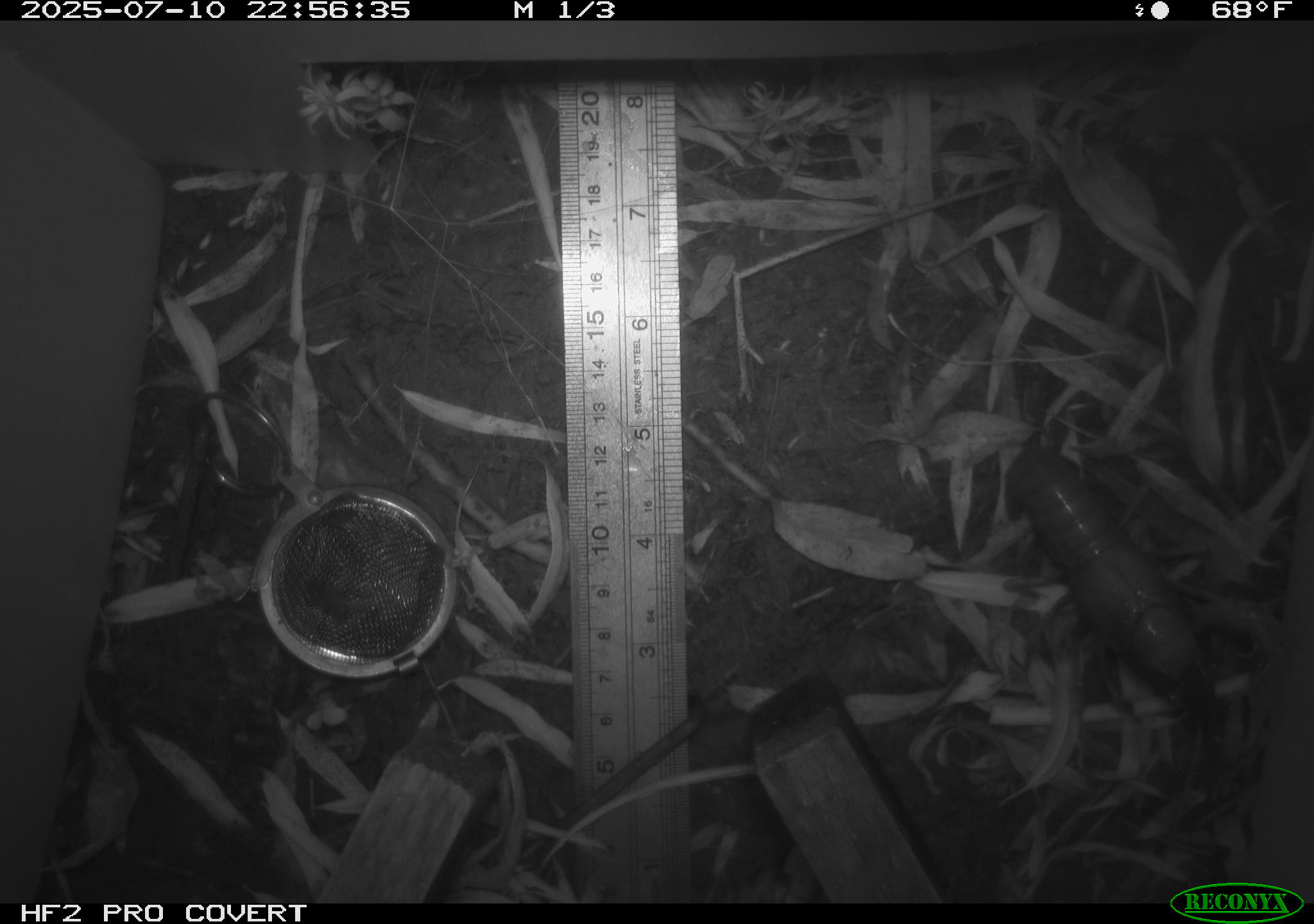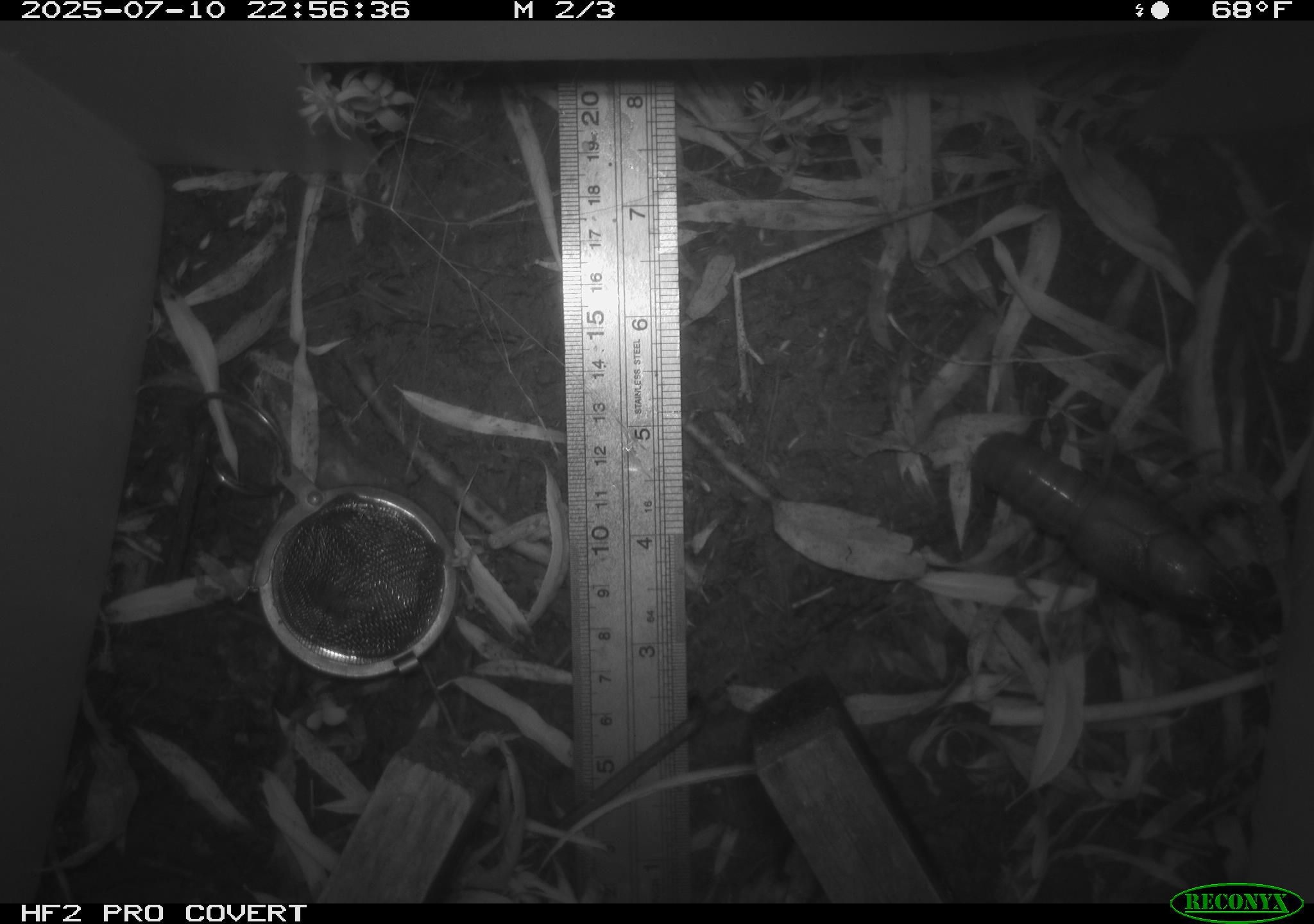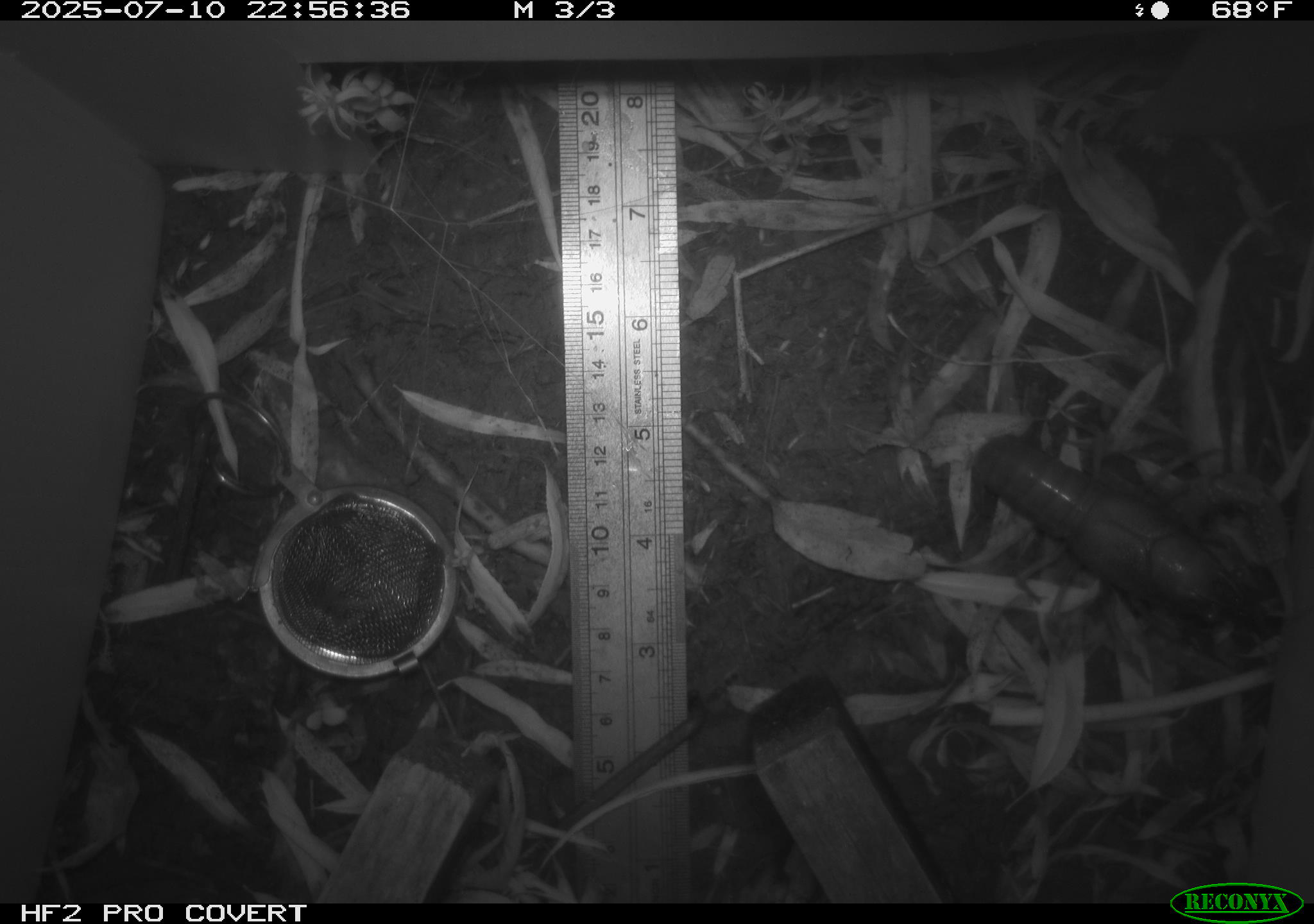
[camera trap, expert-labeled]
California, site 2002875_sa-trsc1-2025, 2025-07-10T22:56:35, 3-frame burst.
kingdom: Animalia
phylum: Arthropoda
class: Malacostraca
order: Decapoda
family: Palinuridae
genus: Jasus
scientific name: Jasus edwardsii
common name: crayfish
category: crayfish species